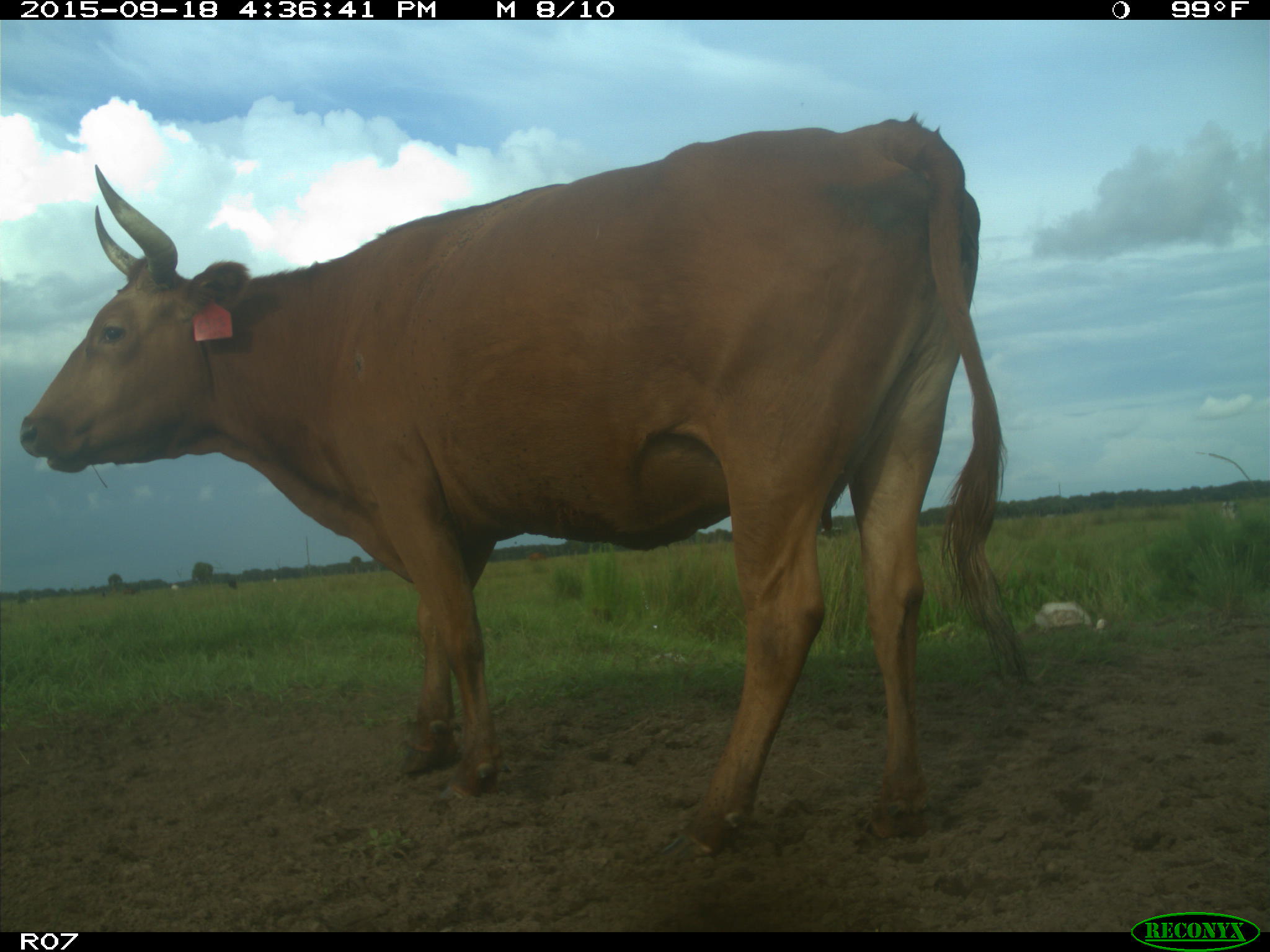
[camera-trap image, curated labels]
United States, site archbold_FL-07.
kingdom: Animalia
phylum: Chordata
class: Mammalia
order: Artiodactyla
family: Bovidae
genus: Bos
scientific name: Bos taurus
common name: domestic cow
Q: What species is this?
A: Bos taurus (domestic cow).